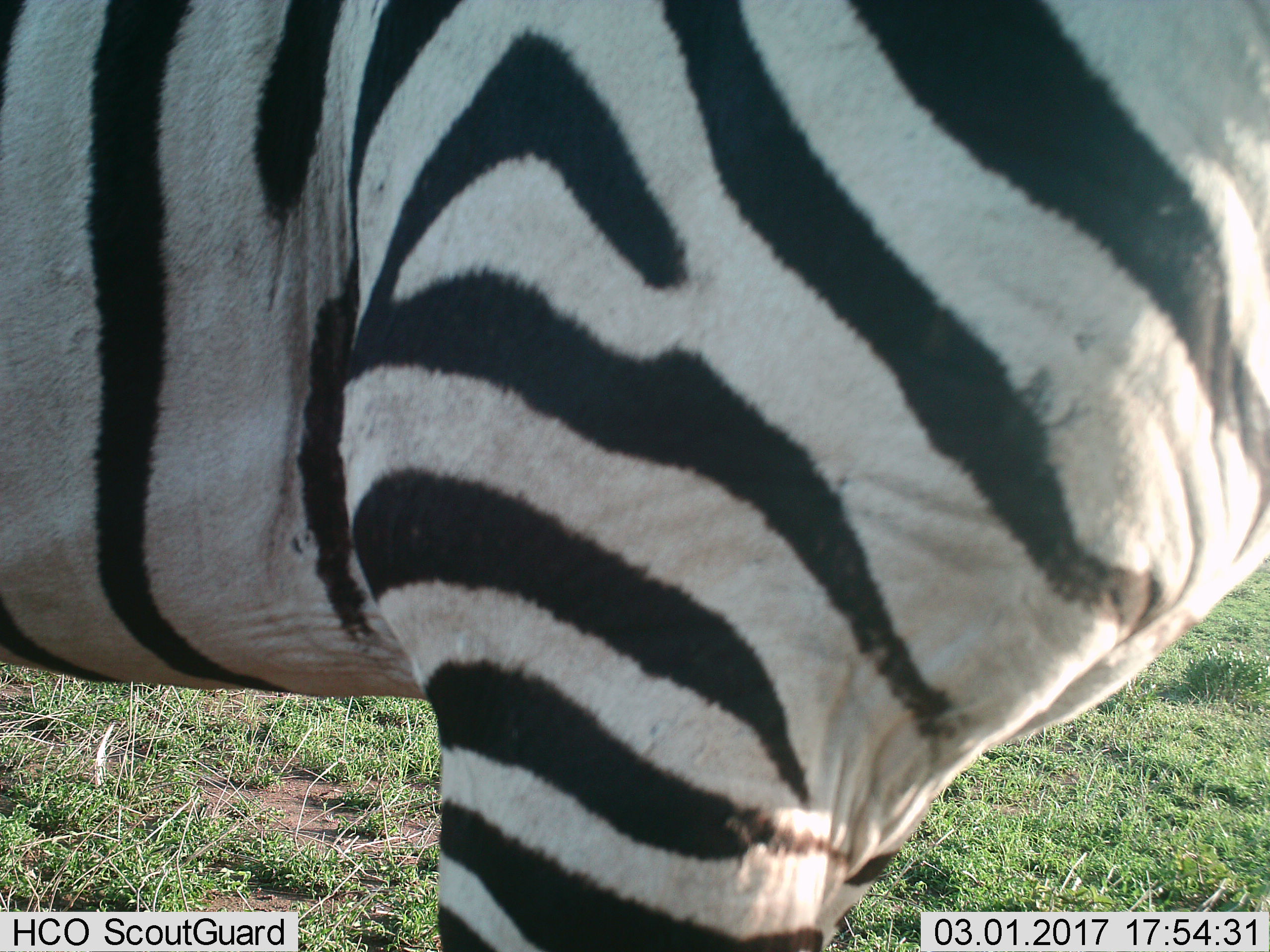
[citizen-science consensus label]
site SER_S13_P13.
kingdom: Animalia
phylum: Chordata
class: Mammalia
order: Perissodactyla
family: Equidae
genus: Equus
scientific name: Equus quagga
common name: plains zebra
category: zebraplains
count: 1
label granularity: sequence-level